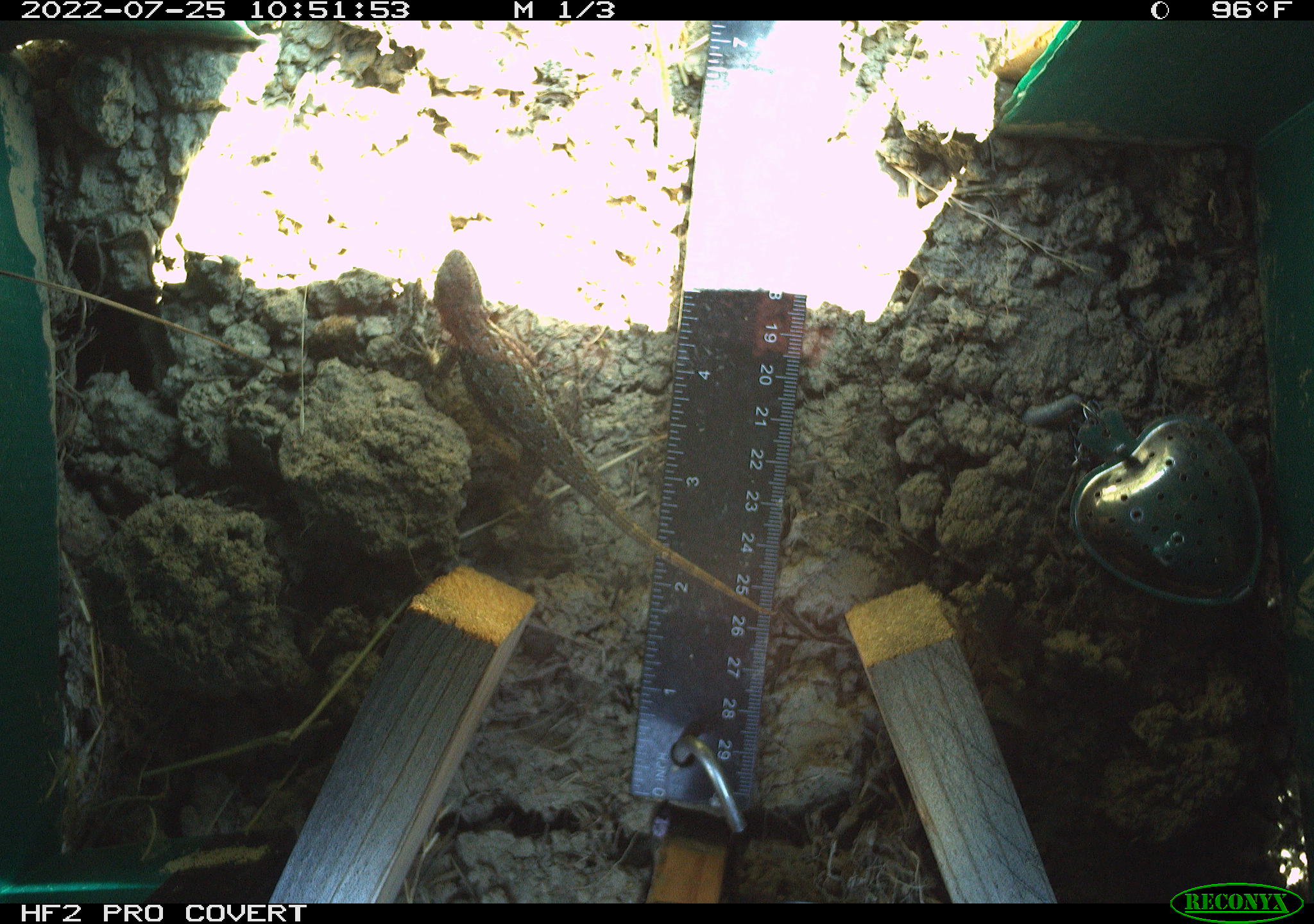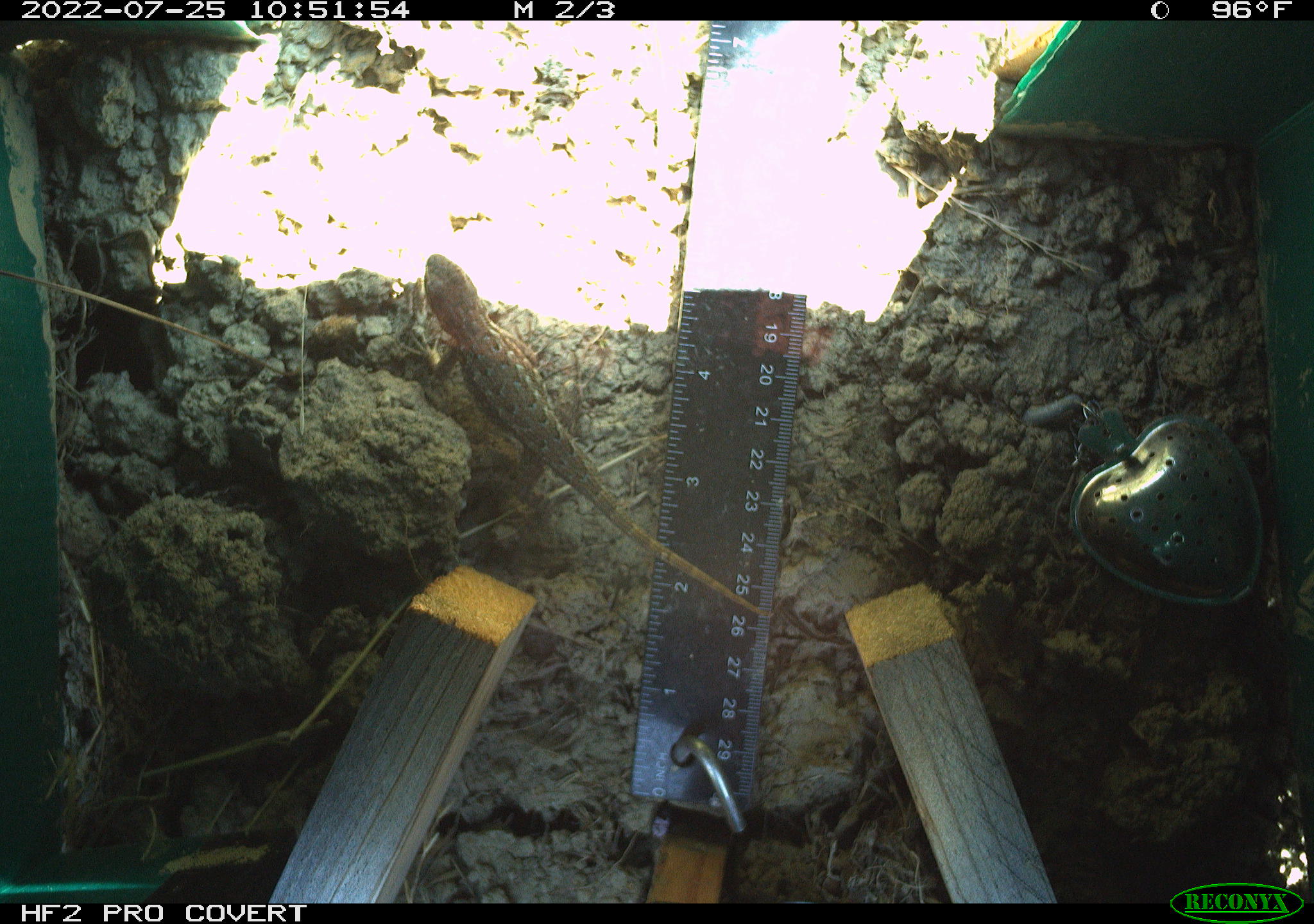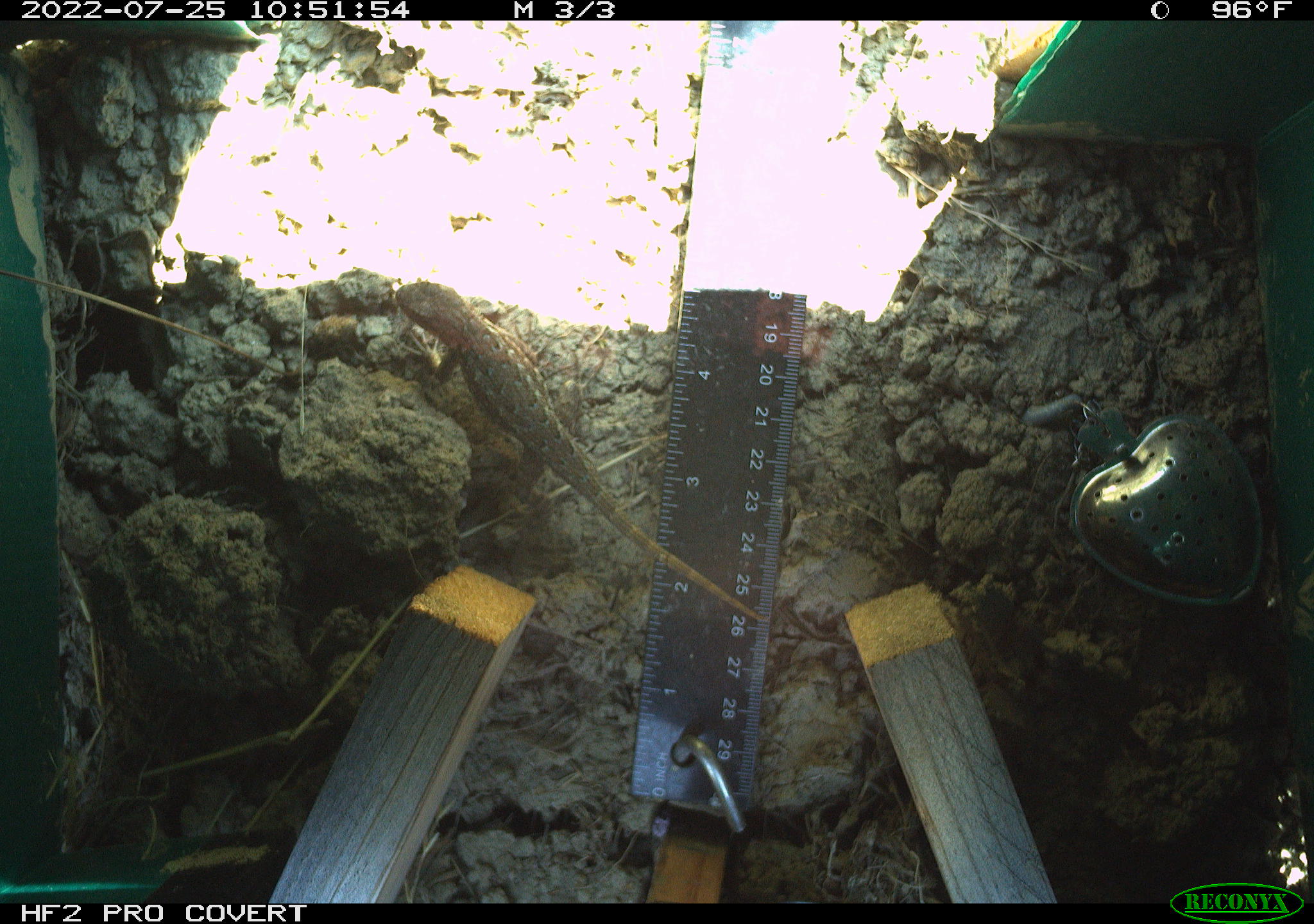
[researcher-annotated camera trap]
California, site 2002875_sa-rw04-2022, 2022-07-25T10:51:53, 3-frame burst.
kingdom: Animalia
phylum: Chordata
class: Reptilia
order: Squamata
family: Phrynosomatidae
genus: Sceloporus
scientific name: Sceloporus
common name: spiny lizards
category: sceloporus species